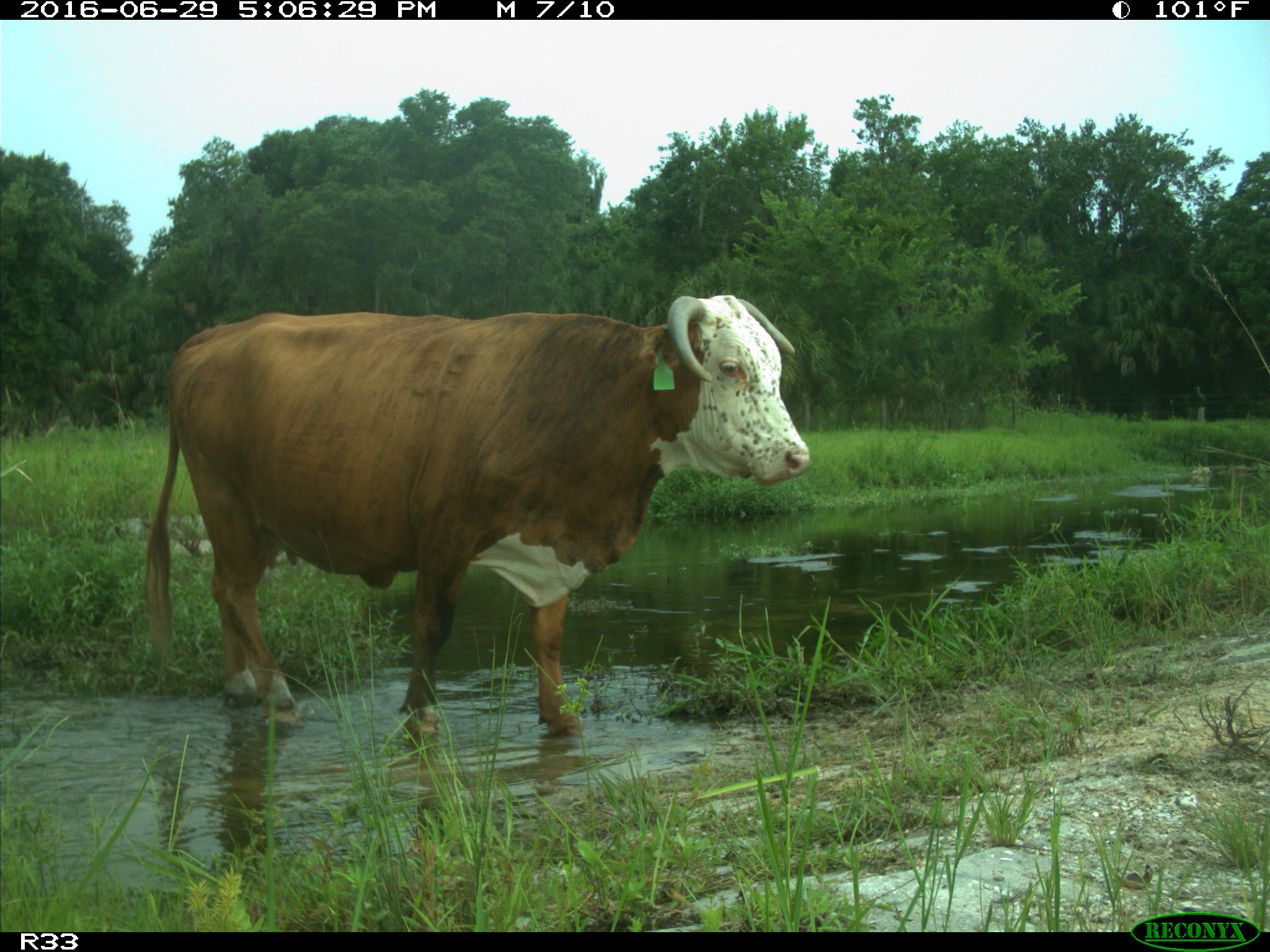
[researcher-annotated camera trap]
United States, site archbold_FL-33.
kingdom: Animalia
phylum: Chordata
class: Mammalia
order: Artiodactyla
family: Bovidae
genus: Bos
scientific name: Bos taurus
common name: domestic cow